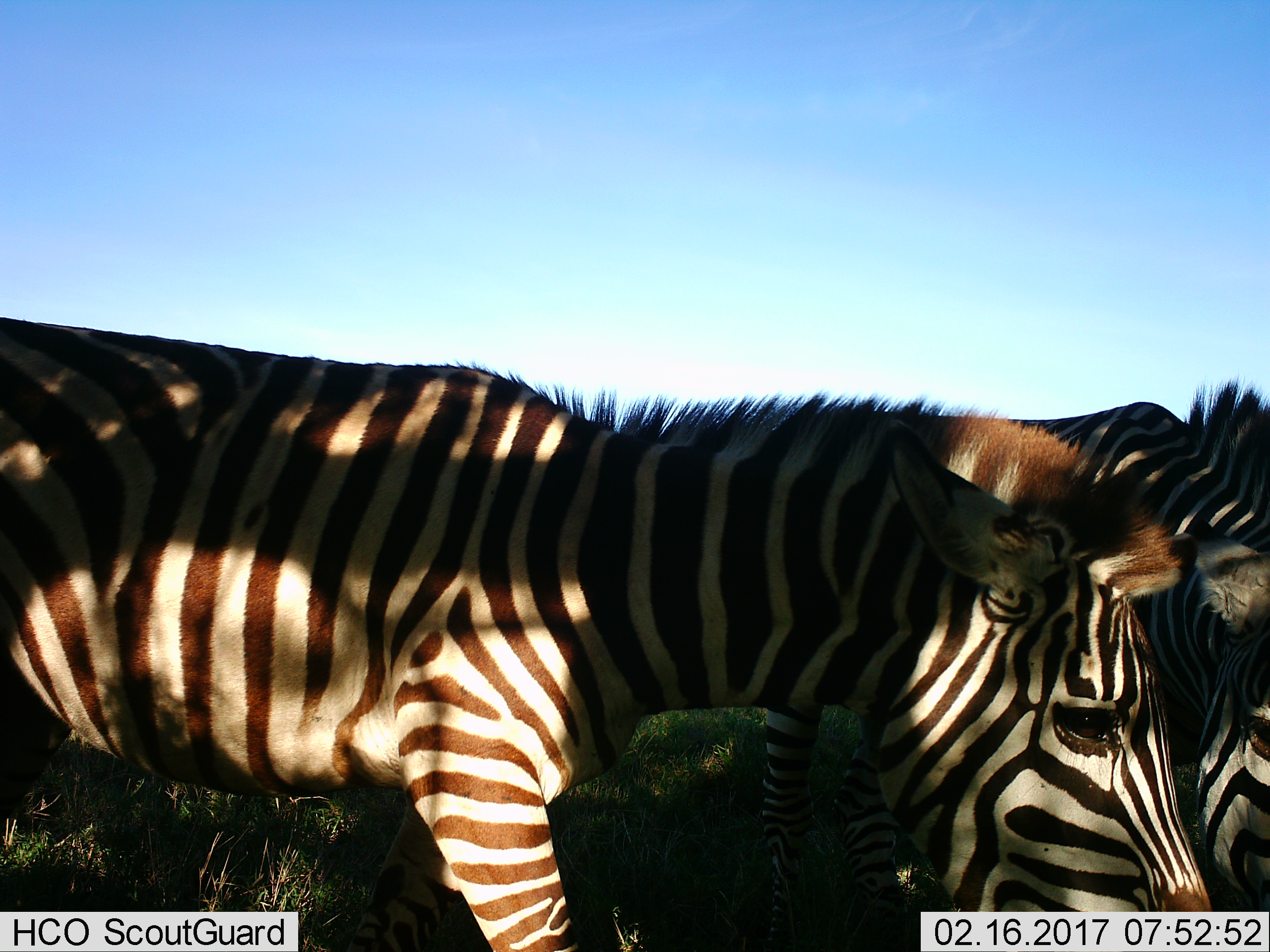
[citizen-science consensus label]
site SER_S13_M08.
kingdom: Animalia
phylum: Chordata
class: Mammalia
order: Perissodactyla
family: Equidae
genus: Equus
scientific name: Equus quagga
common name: plains zebra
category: zebraplains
Zebraplains (plains zebra) (Equus quagga), count 2. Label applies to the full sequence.